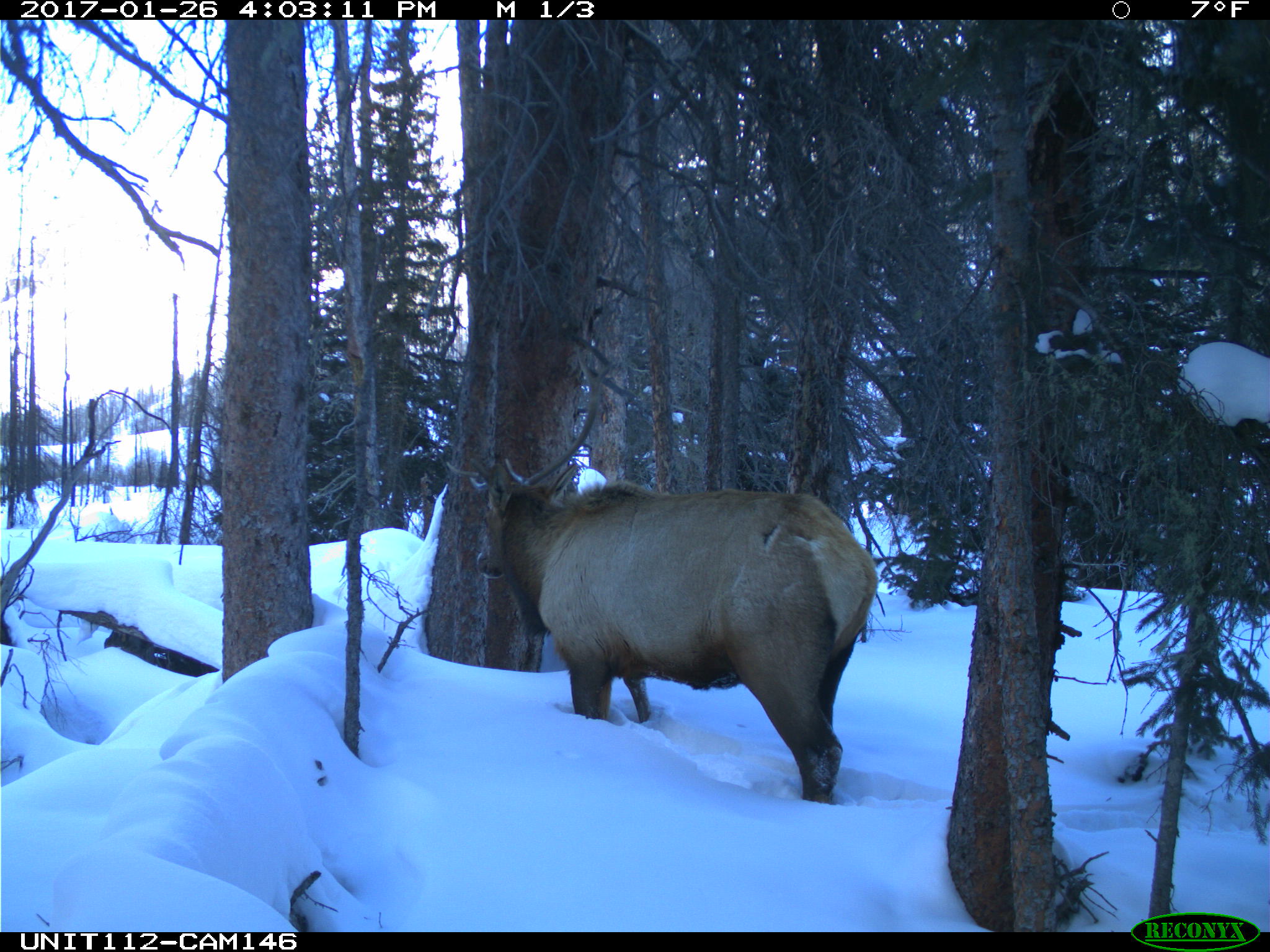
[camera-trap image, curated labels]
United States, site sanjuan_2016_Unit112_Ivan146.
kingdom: Animalia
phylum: Chordata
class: Mammalia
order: Artiodactyla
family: Cervidae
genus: Cervus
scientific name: Cervus elaphus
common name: red deer